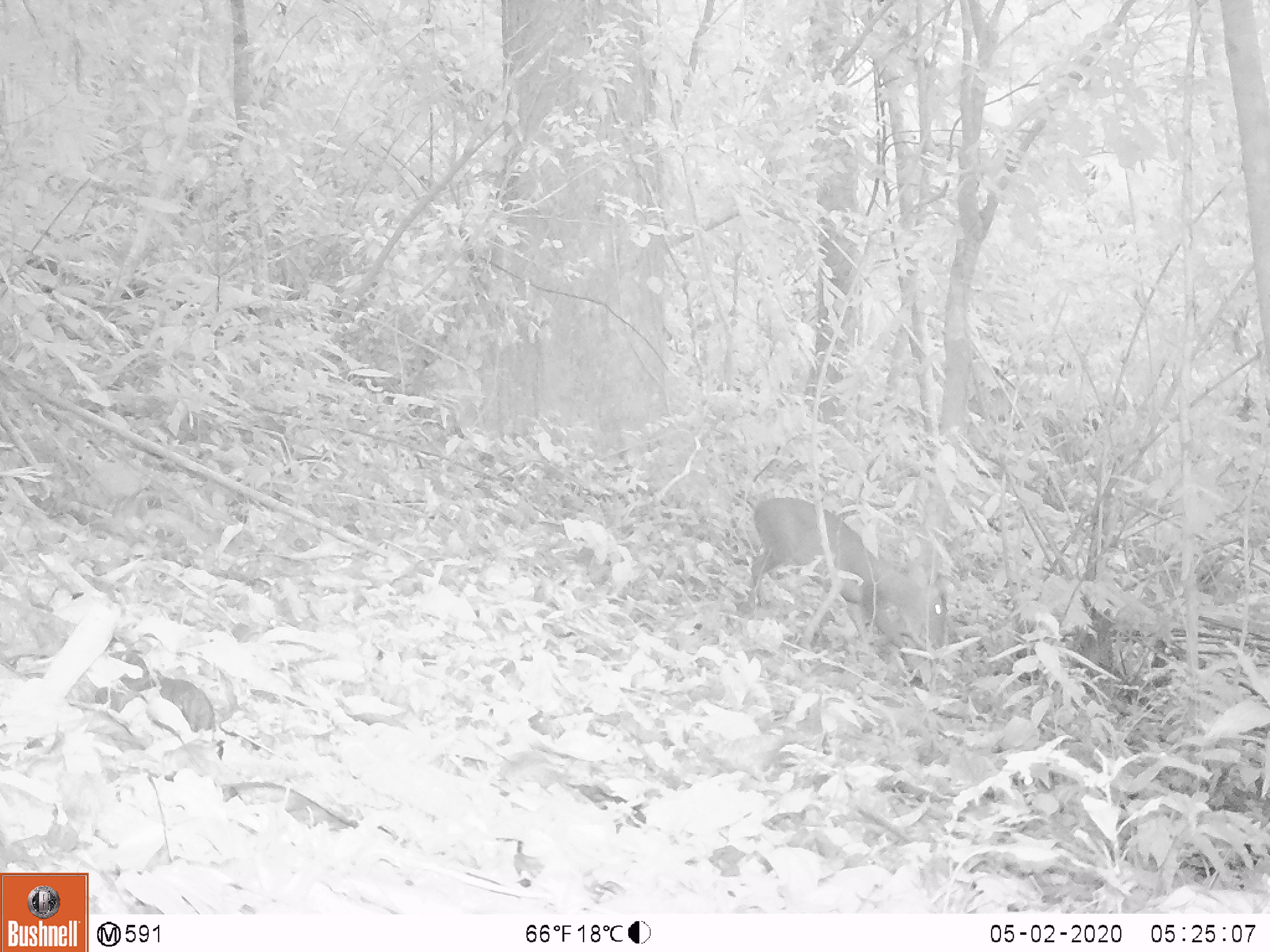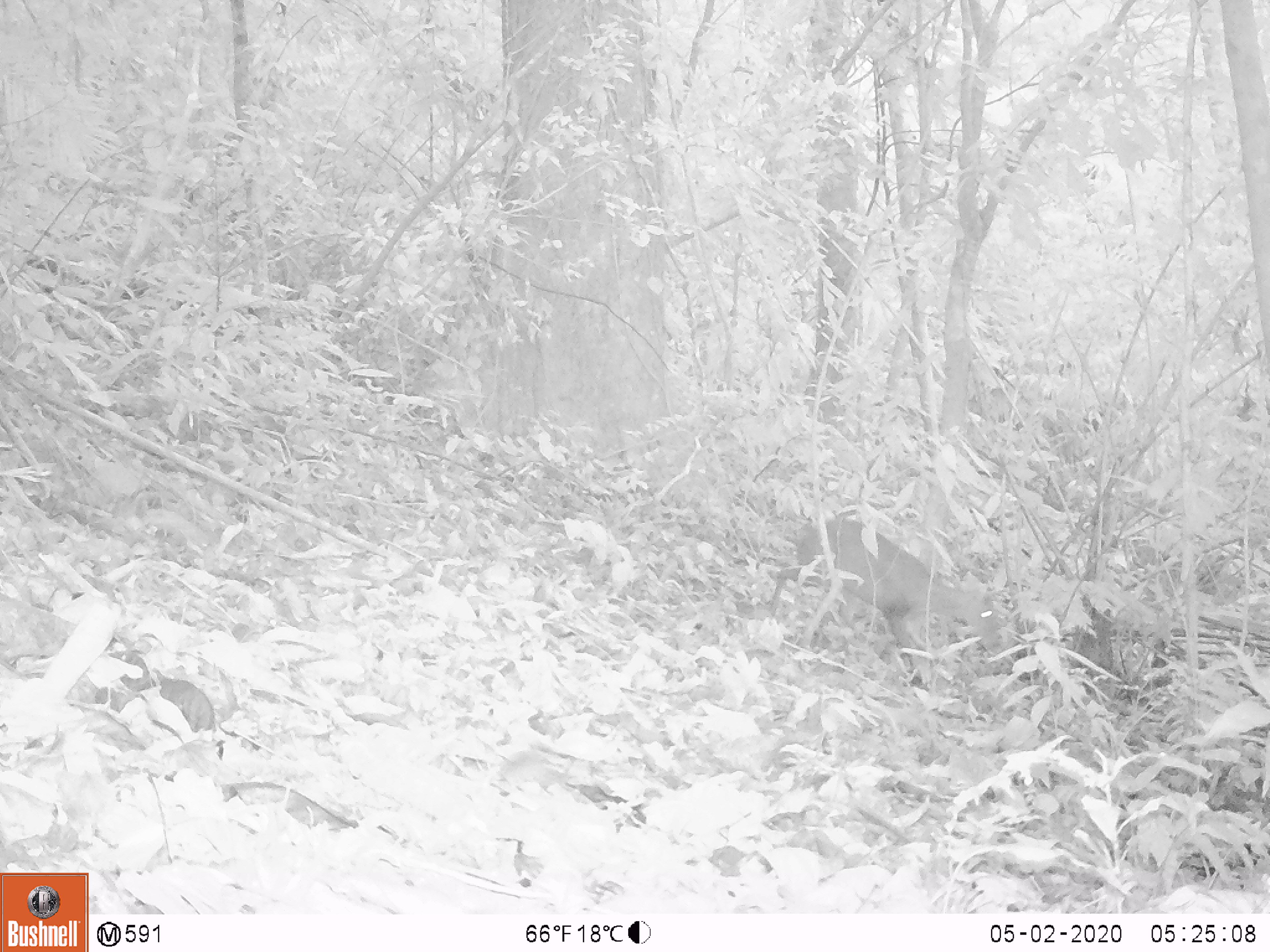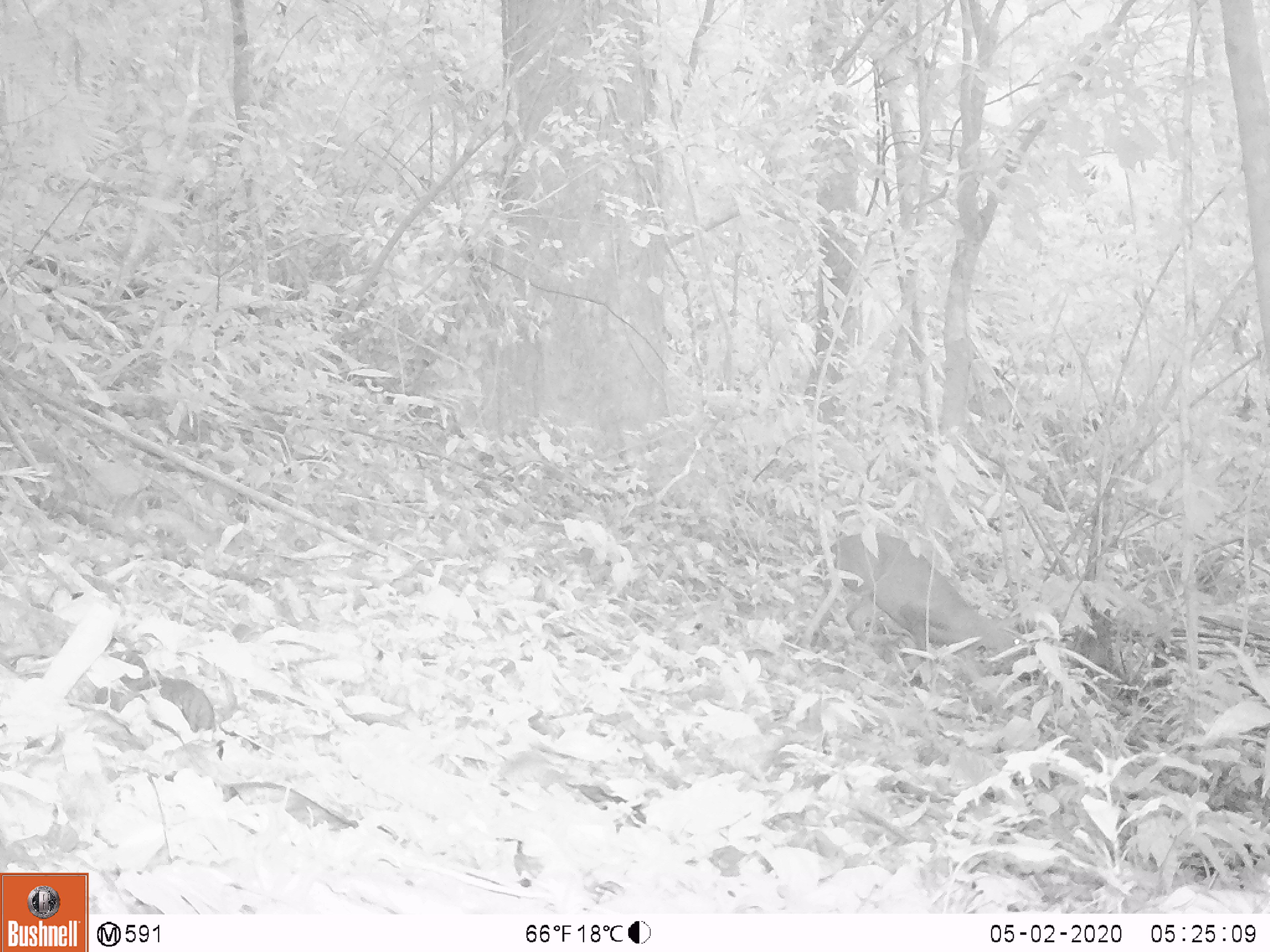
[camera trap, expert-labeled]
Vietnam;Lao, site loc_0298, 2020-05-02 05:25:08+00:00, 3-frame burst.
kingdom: Animalia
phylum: Chordata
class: Mammalia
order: Artiodactyla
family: Cervidae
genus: Muntiacus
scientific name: Muntiacus rooseveltorum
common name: roosevelt's muntjac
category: roosevelts muntjac group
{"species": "roosevelts muntjac group (roosevelt's muntjac) (Muntiacus rooseveltorum)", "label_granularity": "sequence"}